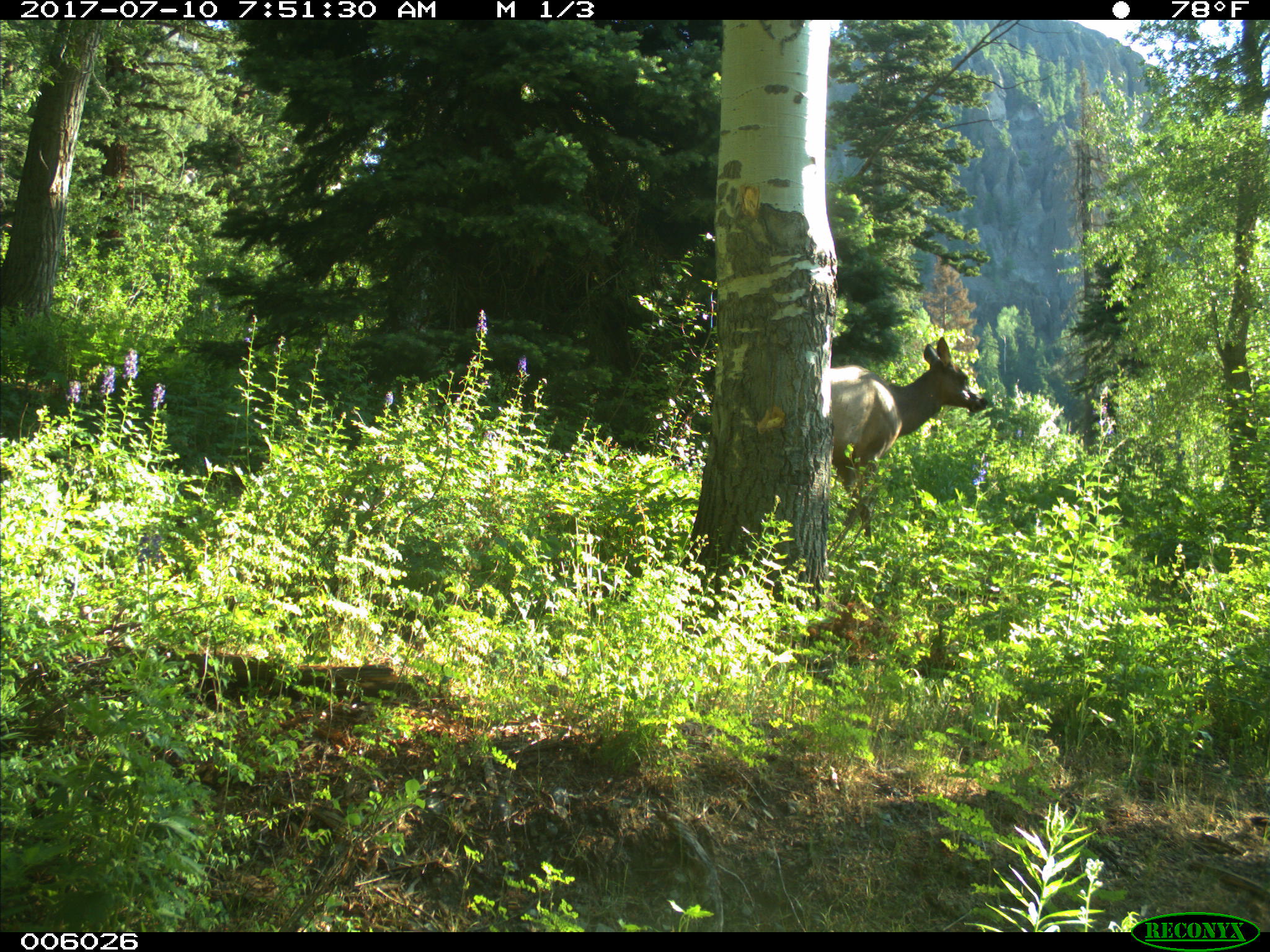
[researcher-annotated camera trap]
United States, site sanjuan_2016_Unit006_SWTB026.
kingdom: Animalia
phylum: Chordata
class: Mammalia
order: Artiodactyla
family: Cervidae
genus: Cervus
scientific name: Cervus elaphus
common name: red deer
Cervus elaphus (red deer).